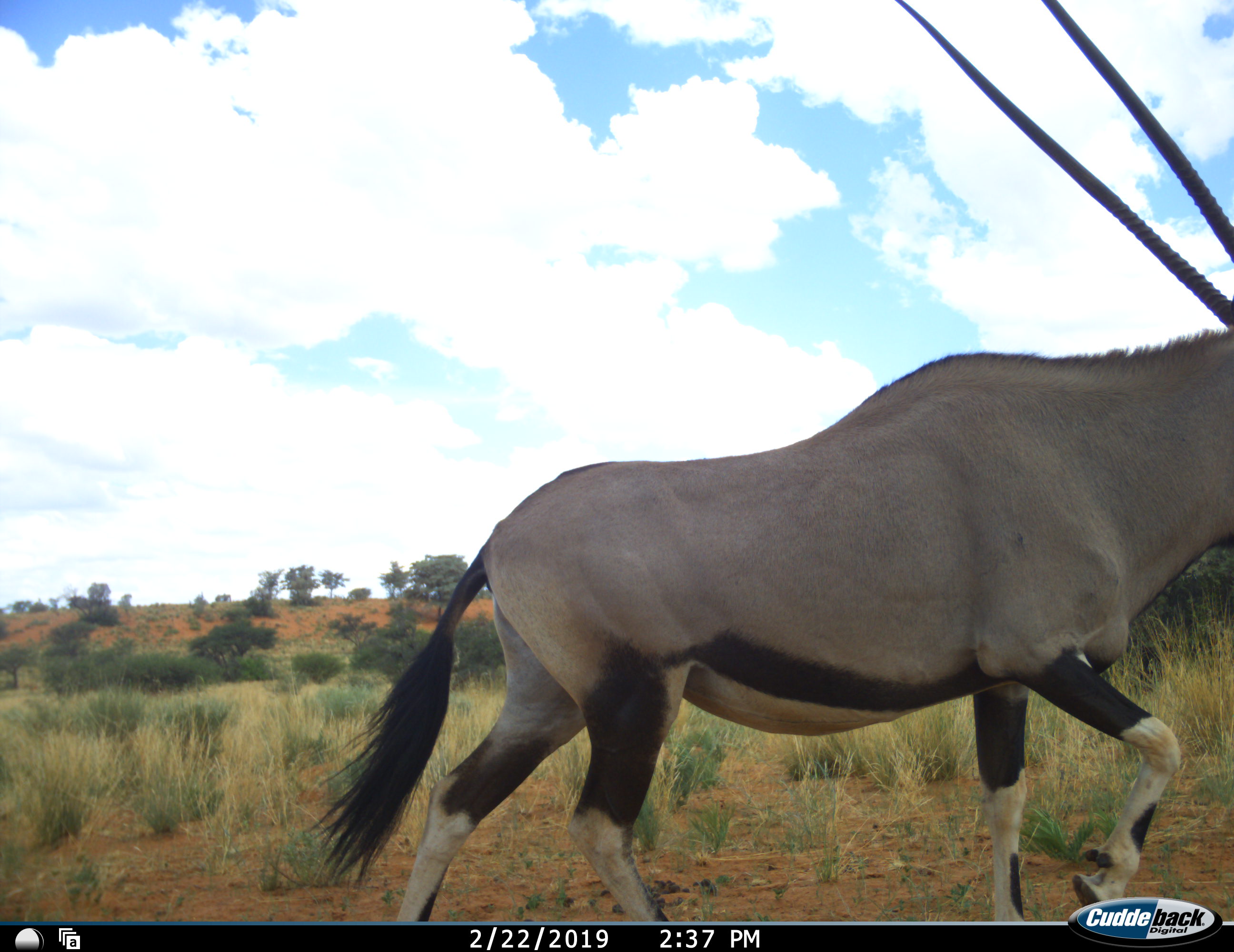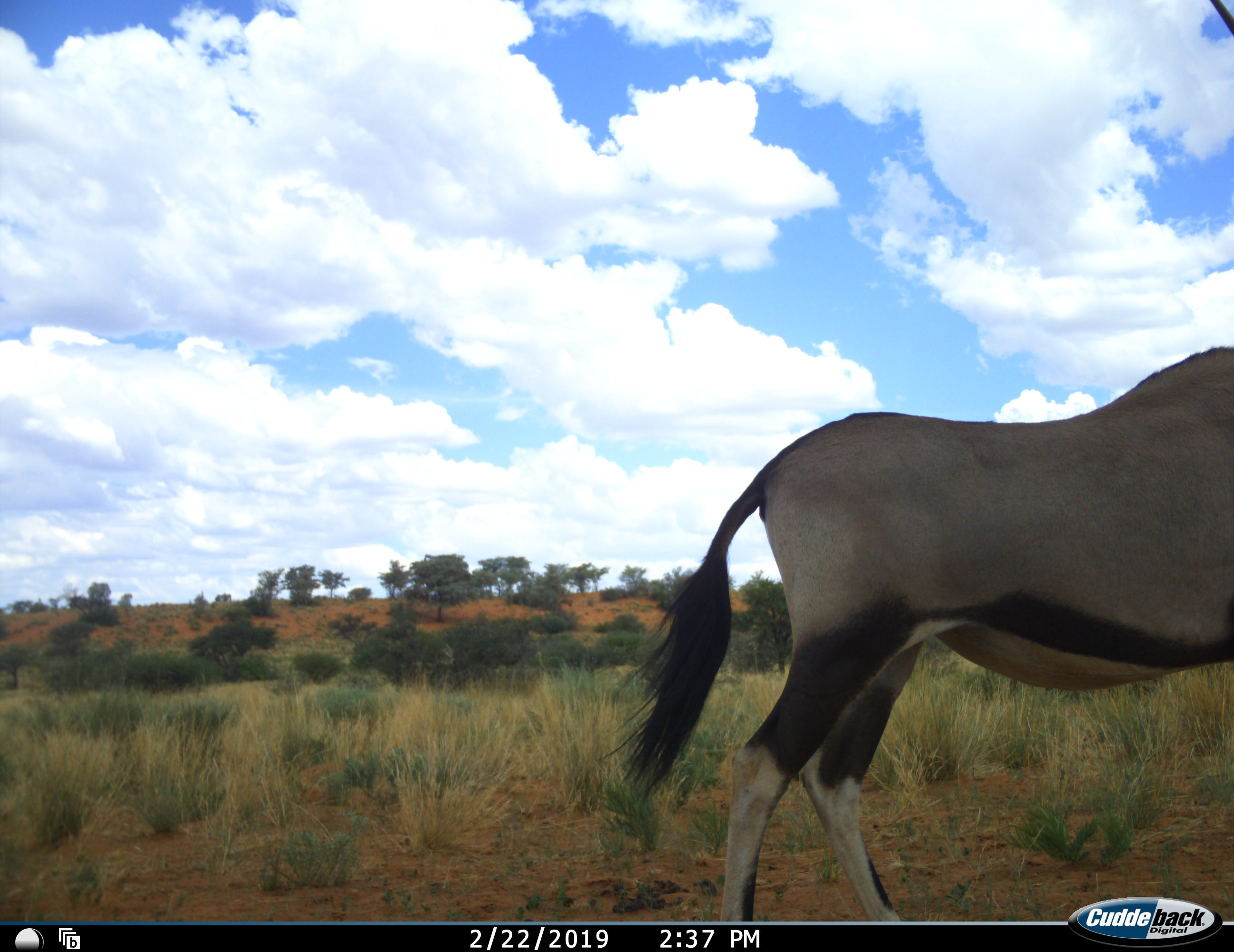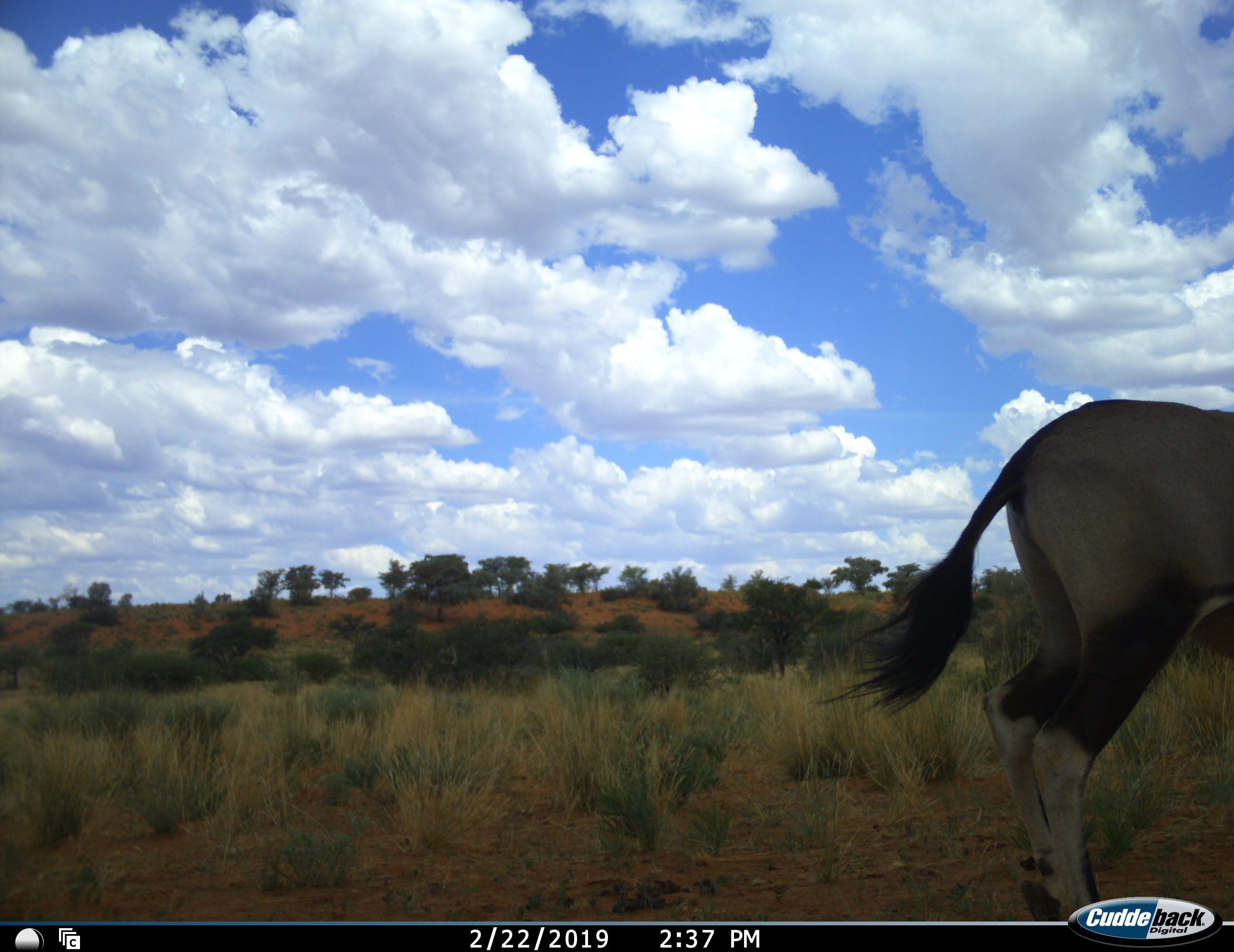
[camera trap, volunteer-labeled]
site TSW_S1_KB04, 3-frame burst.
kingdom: Animalia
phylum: Chordata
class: Mammalia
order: Artiodactyla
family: Bovidae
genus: Oryx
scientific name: Oryx gazella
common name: gemsbok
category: oryx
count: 1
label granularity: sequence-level